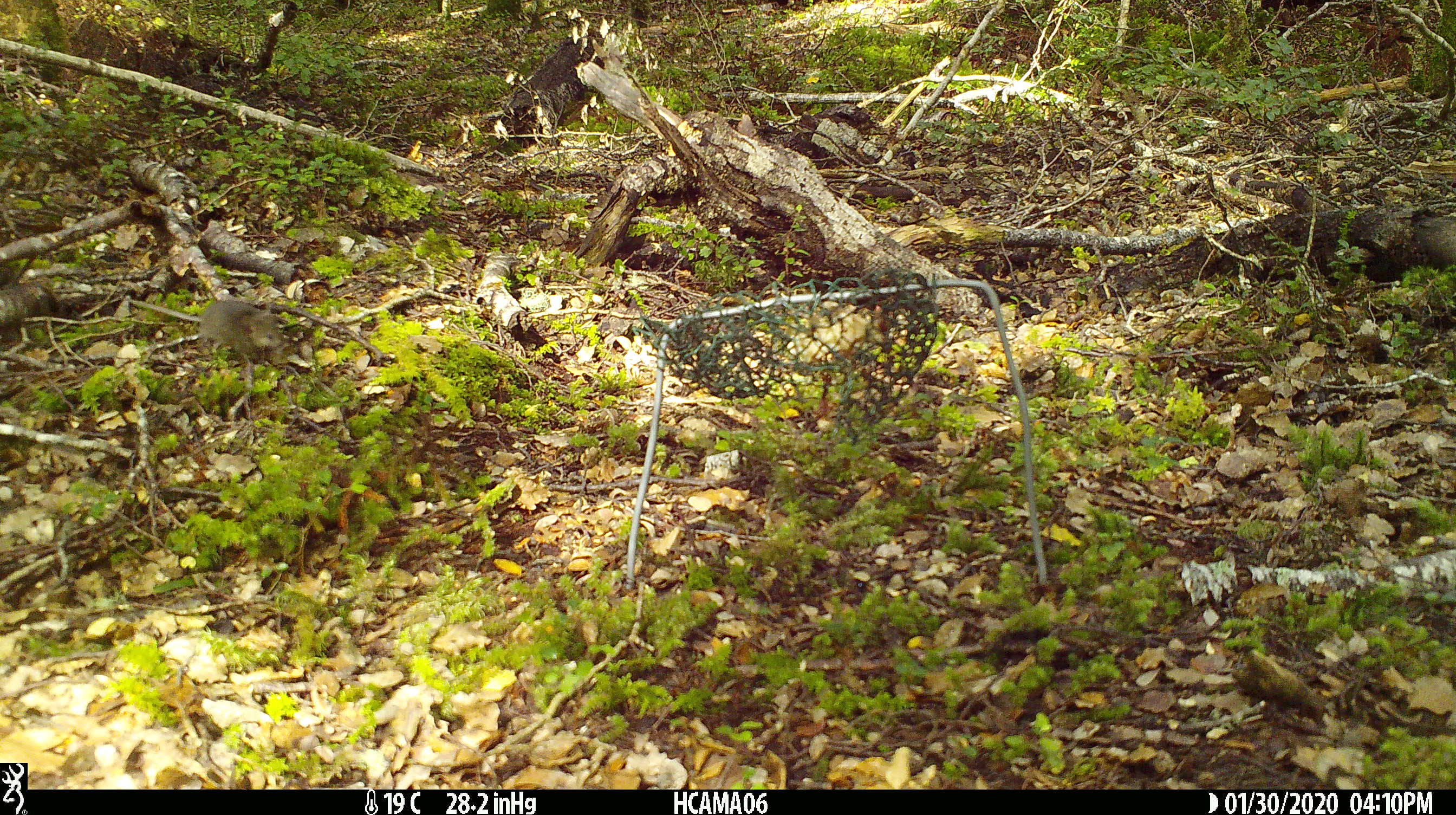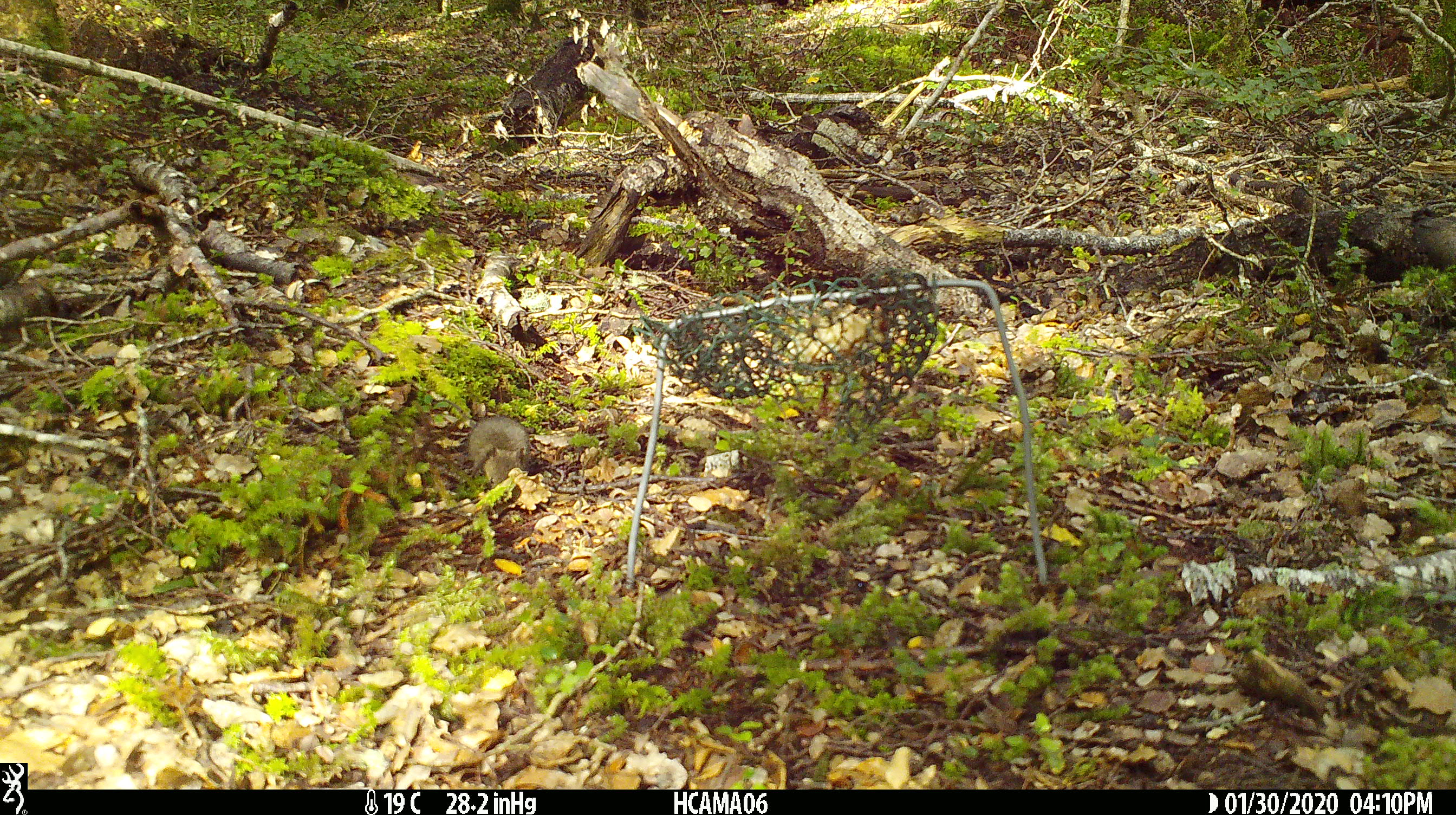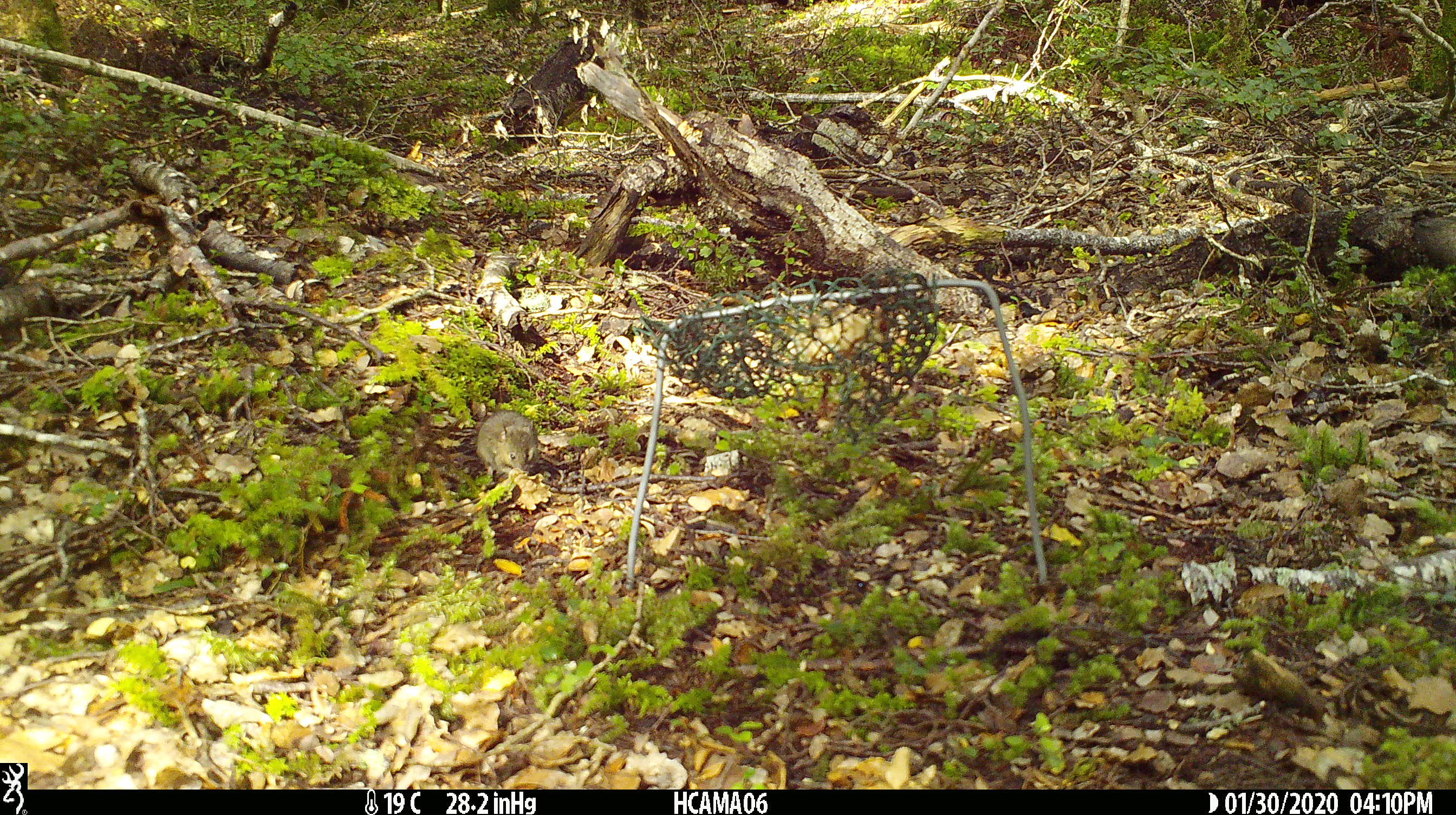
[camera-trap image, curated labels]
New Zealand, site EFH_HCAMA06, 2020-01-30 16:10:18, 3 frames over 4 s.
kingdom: Animalia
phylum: Chordata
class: Mammalia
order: Rodentia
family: Muridae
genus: Mus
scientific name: Mus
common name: mouse